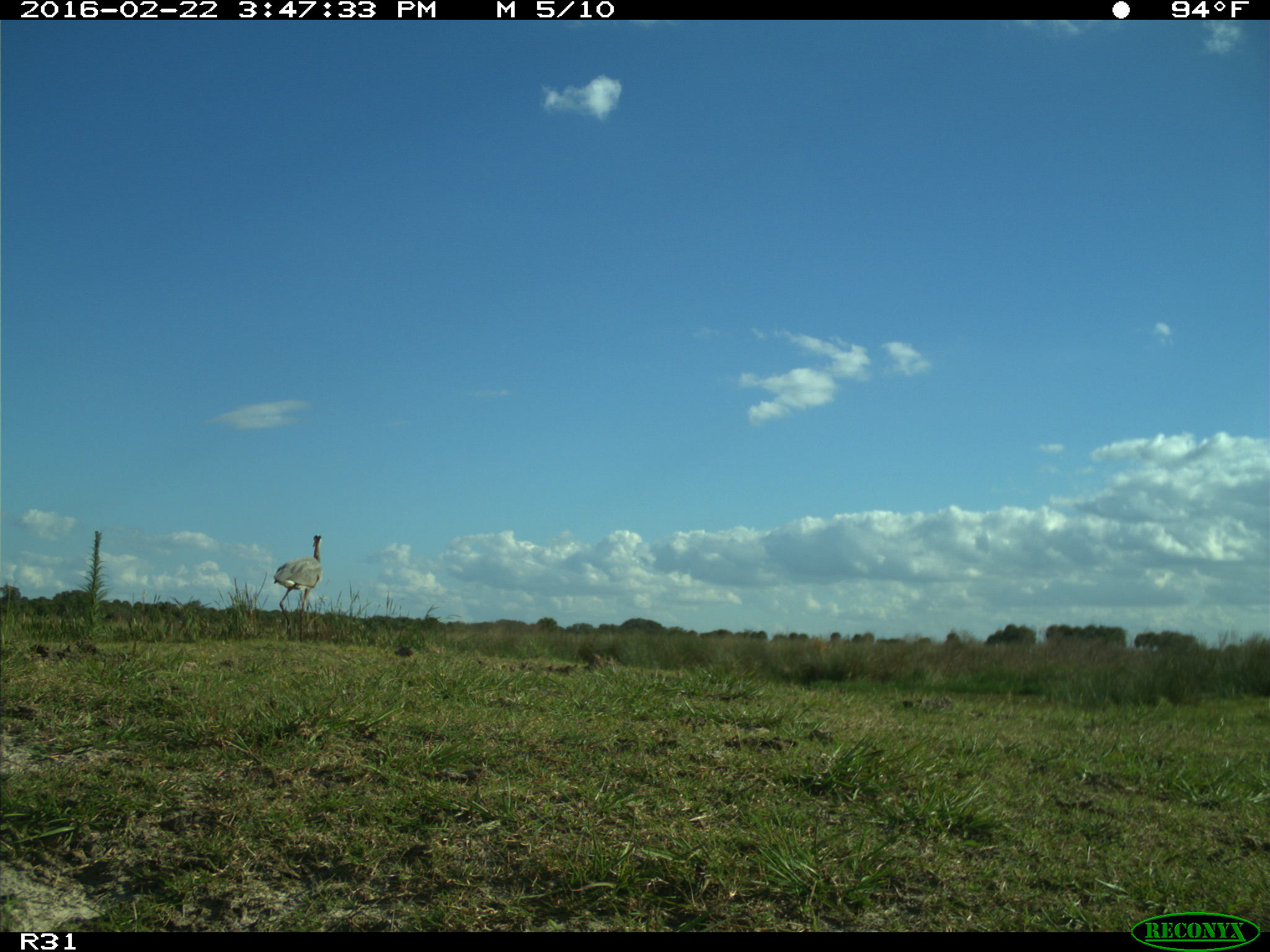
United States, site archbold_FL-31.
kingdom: Animalia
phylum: Chordata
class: Aves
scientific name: Aves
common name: birds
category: unidentified bird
Unidentified bird (birds) (Aves).